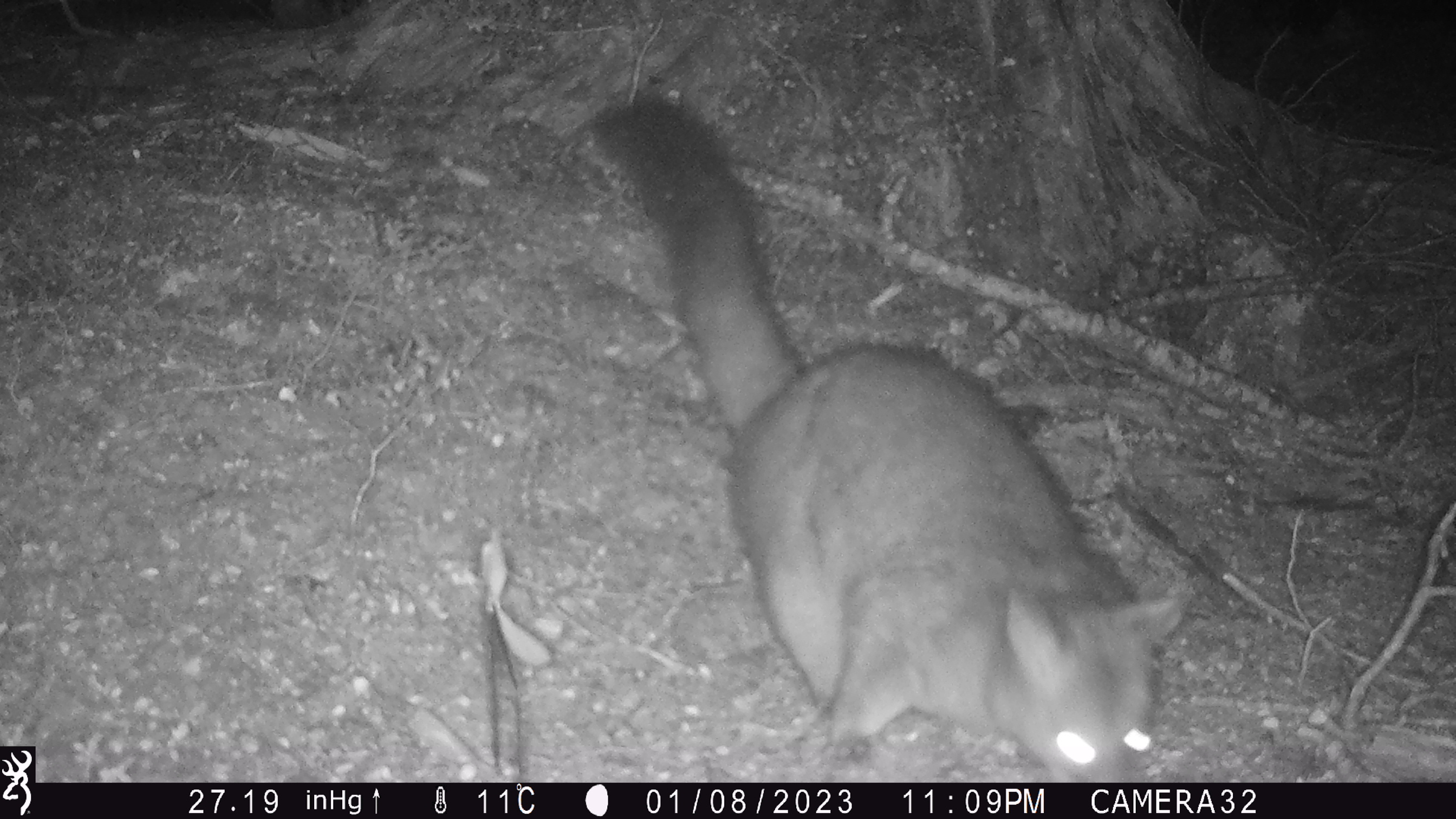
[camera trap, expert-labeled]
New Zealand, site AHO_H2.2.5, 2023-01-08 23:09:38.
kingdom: Animalia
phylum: Chordata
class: Mammalia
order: Diprotodontia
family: Phalangeridae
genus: Trichosurus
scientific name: Trichosurus vulpecula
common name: common brushtail possum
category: possum